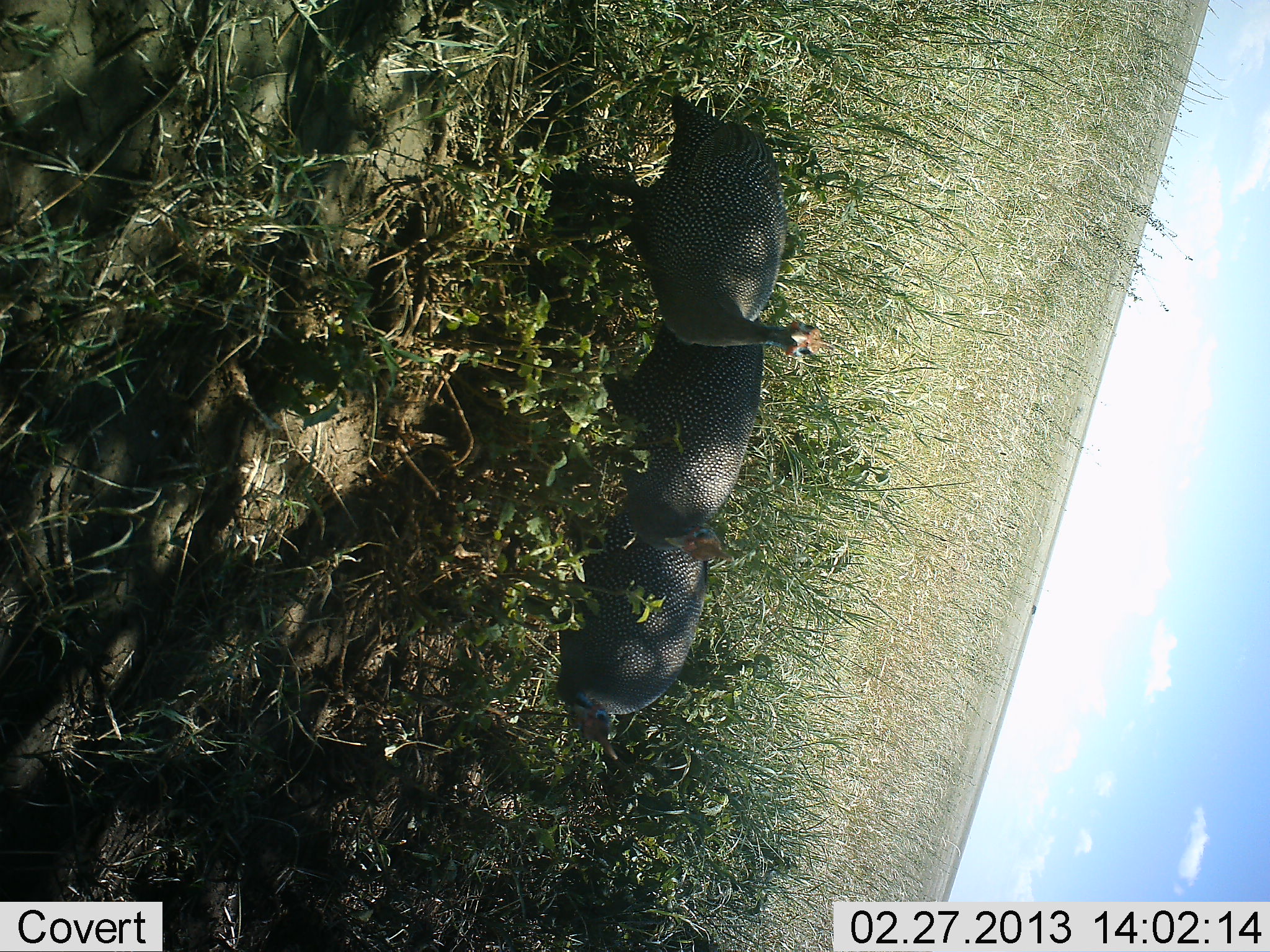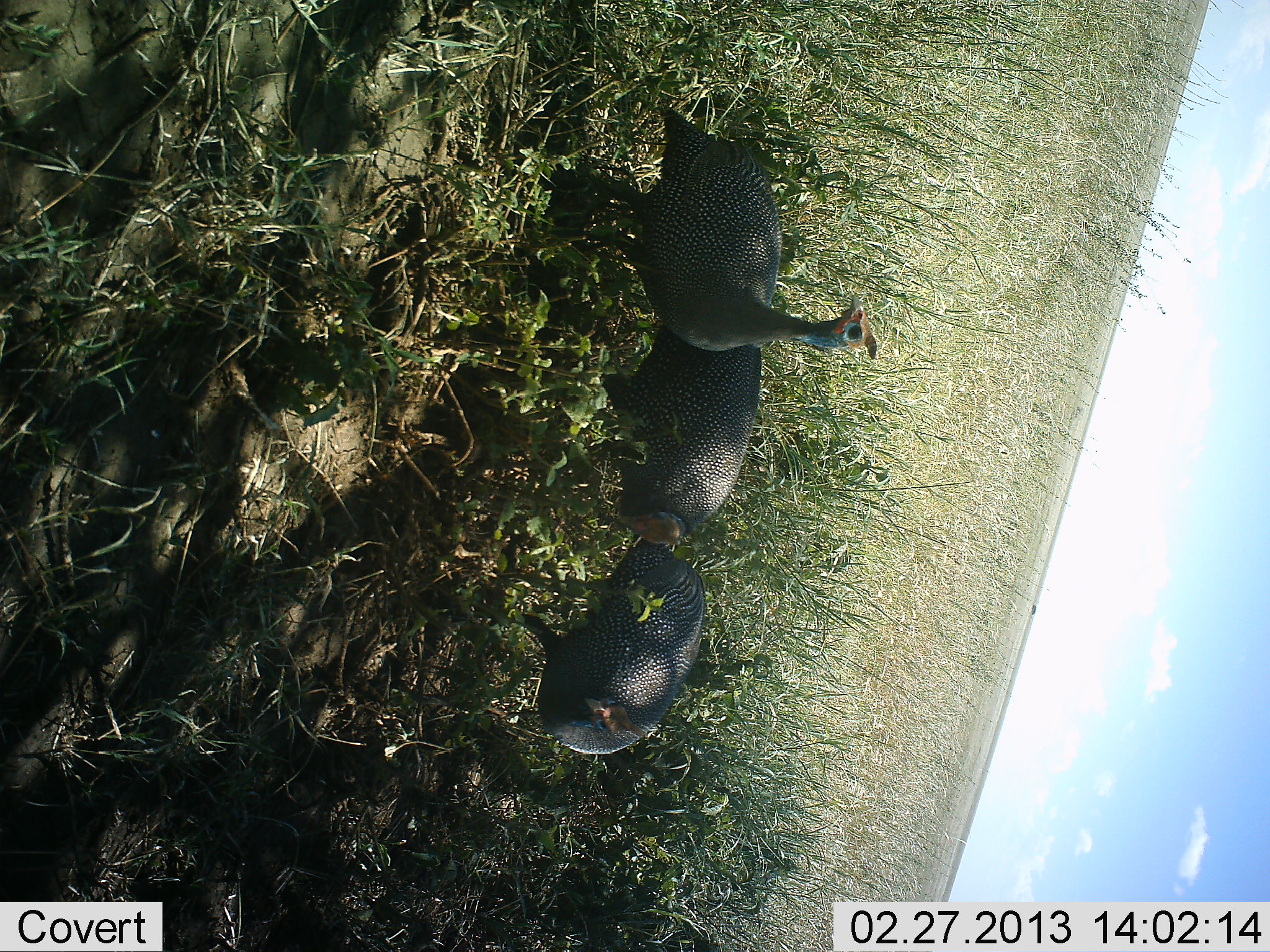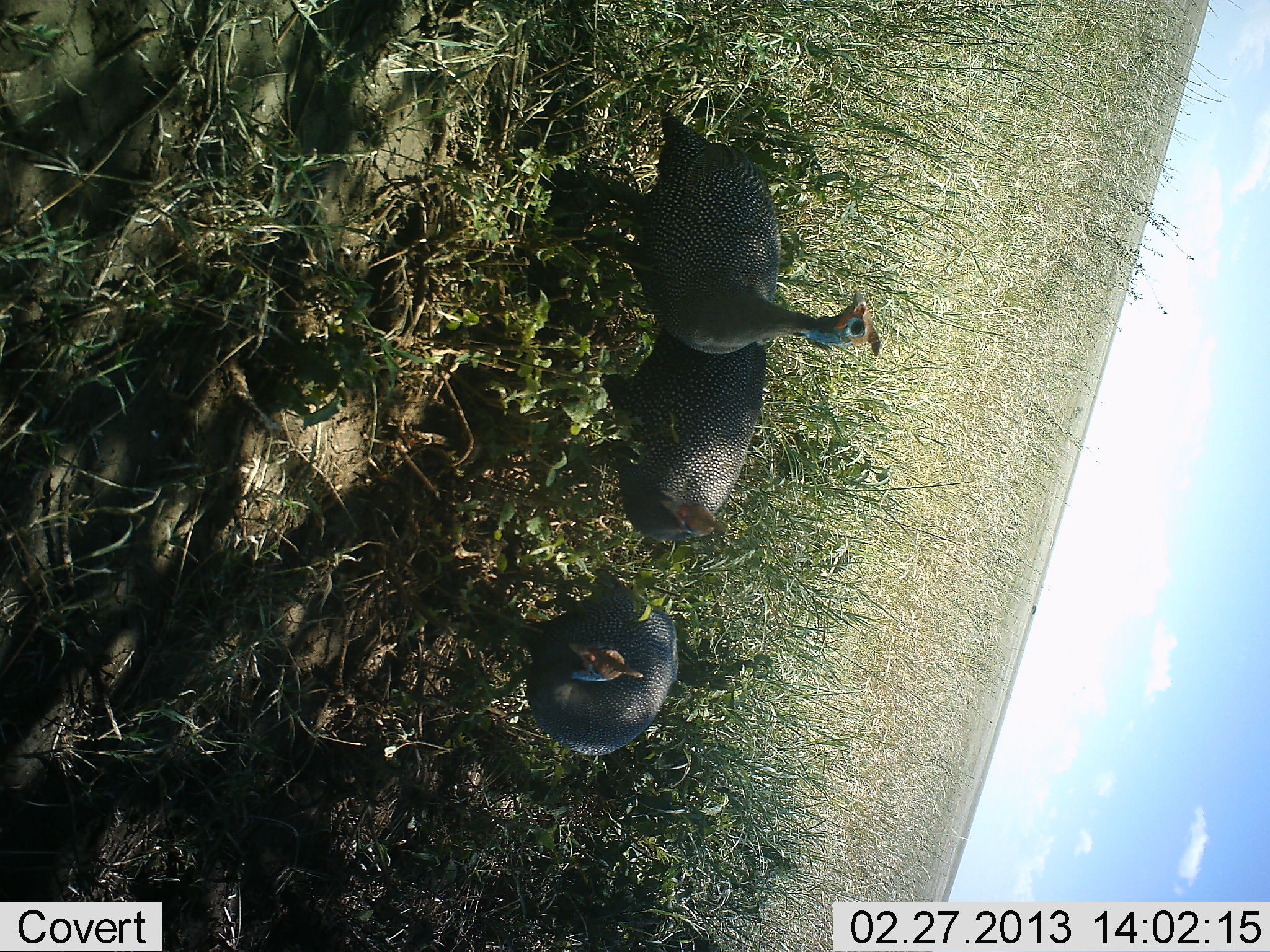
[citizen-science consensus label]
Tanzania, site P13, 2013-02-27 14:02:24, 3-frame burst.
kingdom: Animalia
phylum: Chordata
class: Aves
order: Galliformes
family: Numididae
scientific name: Numididae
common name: guinea fowl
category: guineafowl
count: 3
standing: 70%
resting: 0%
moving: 17%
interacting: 3%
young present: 0%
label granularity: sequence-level